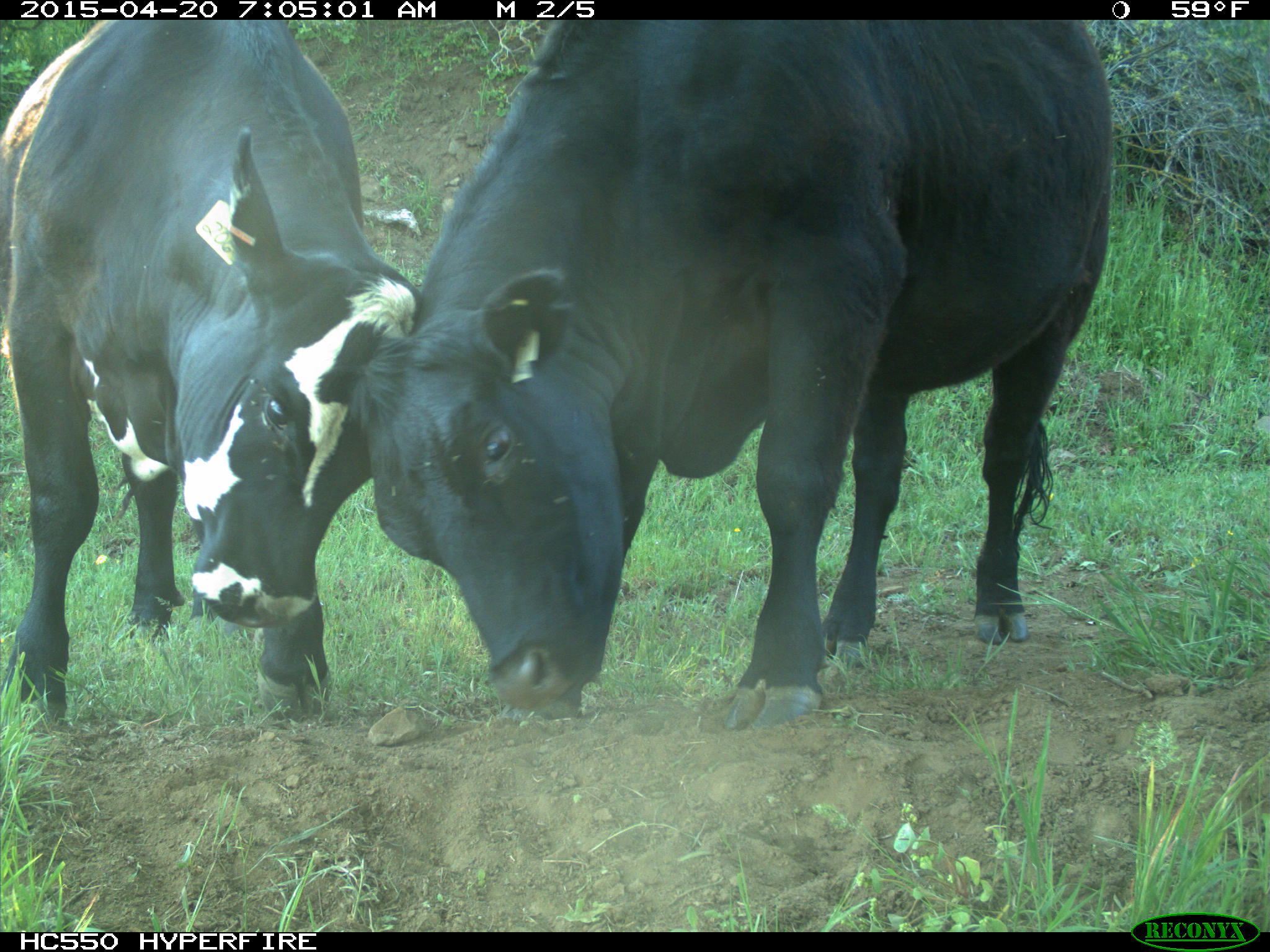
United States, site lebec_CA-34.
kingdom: Animalia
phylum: Chordata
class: Mammalia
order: Artiodactyla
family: Bovidae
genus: Bos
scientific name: Bos taurus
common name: domestic cow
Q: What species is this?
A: Bos taurus (domestic cow).